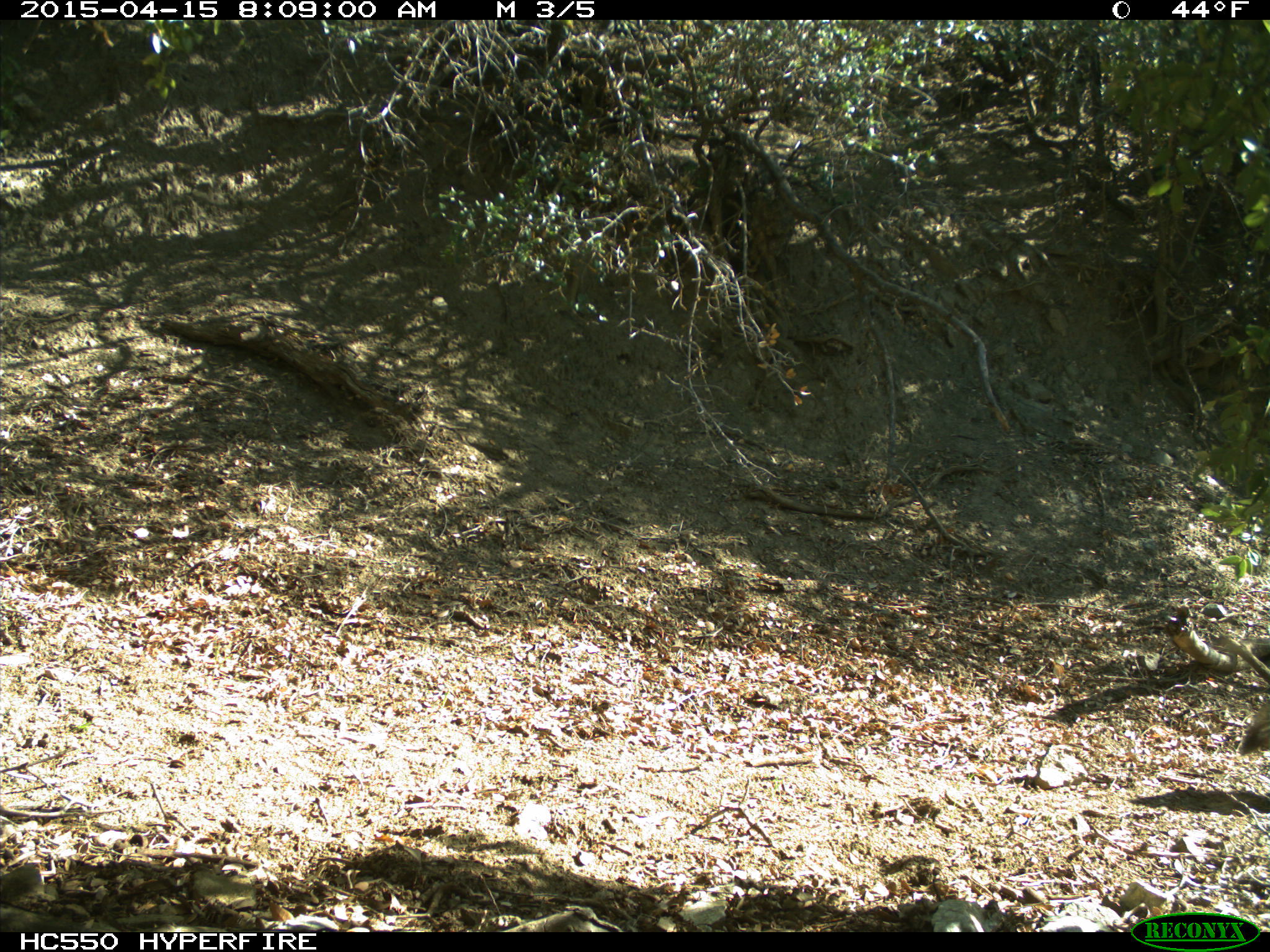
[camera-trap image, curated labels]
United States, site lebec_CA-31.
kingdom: Animalia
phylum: Chordata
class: Mammalia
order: Carnivora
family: Canidae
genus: Canis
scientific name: Canis latrans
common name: coyote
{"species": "Canis latrans (coyote)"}